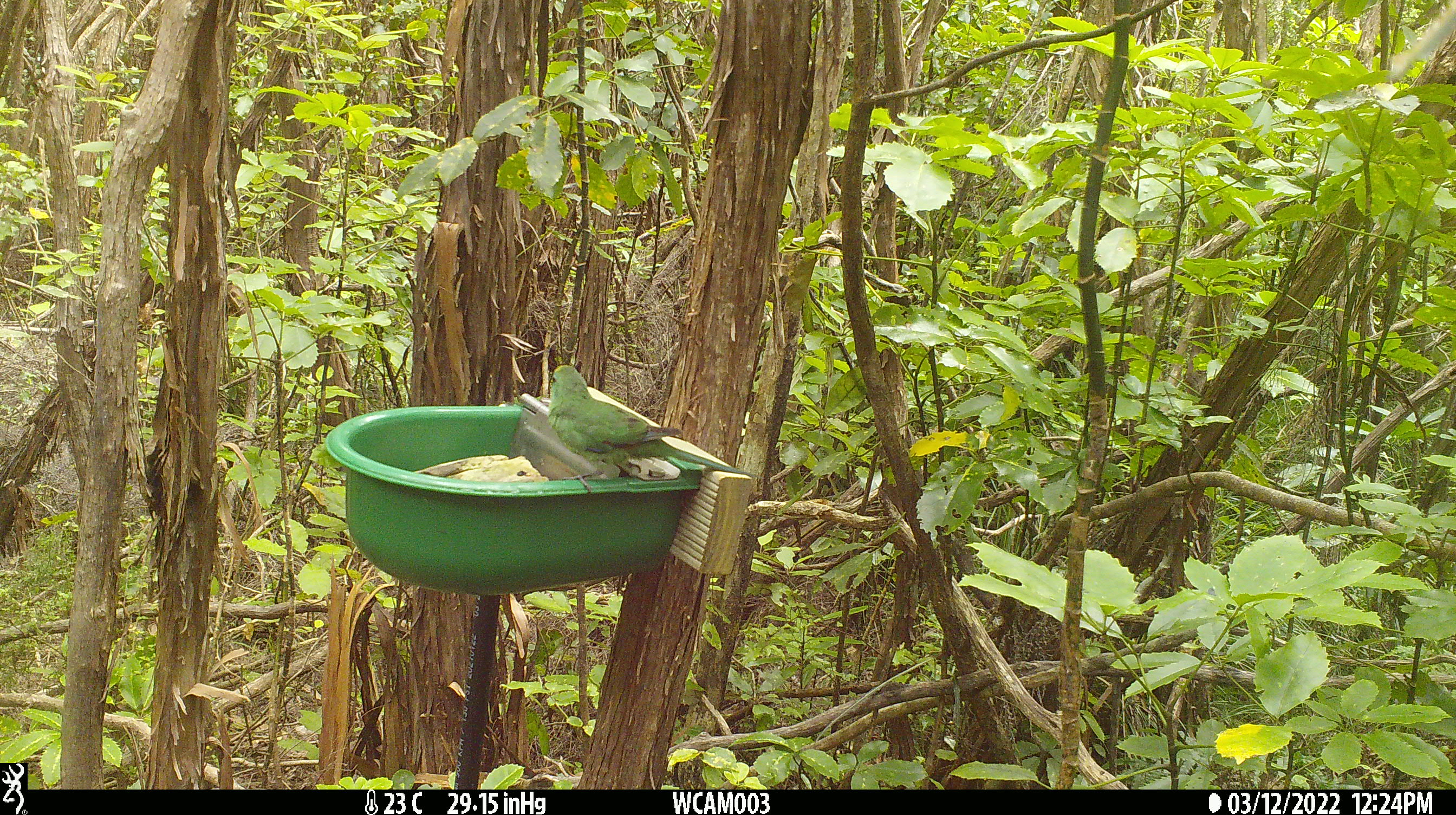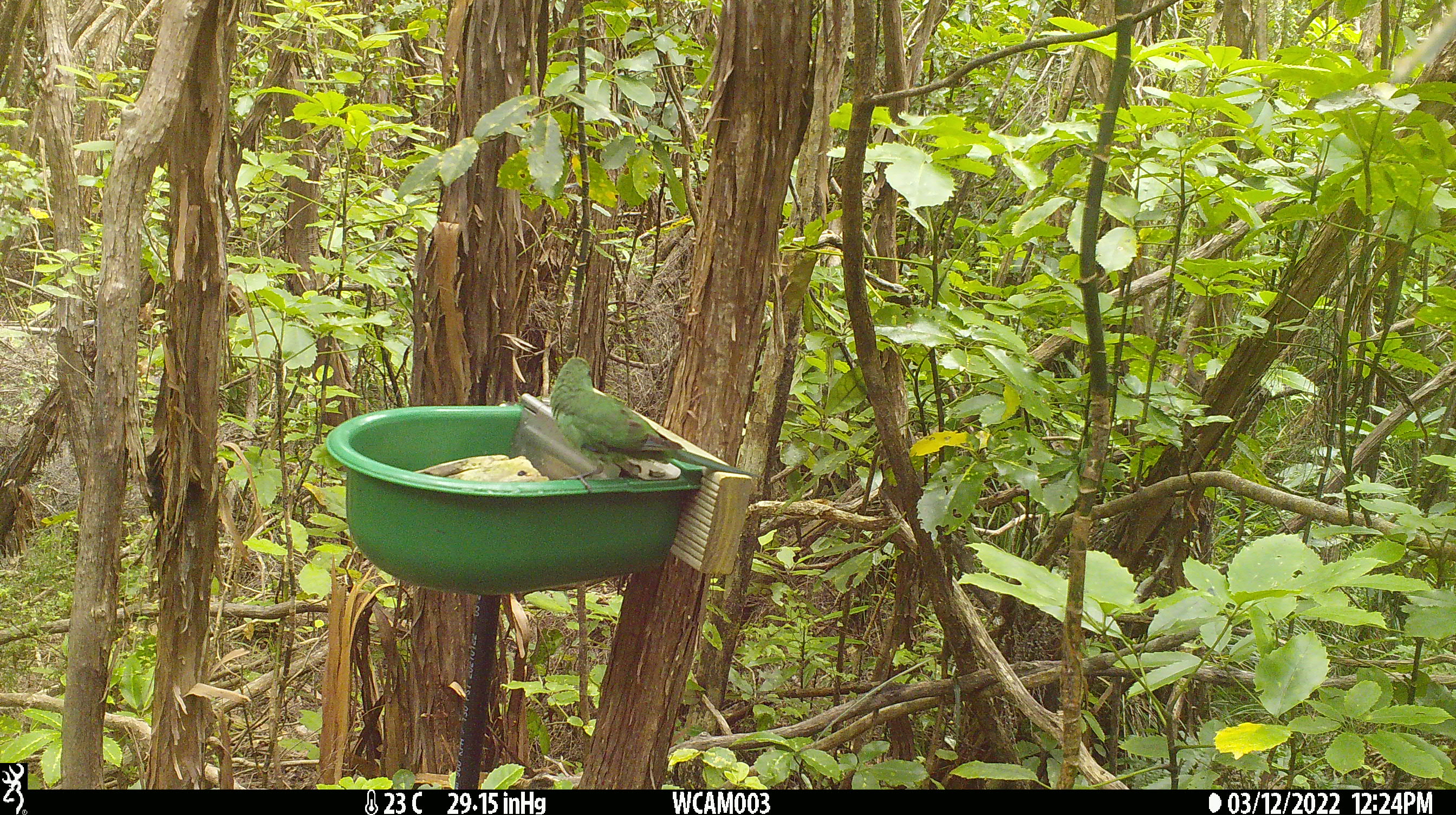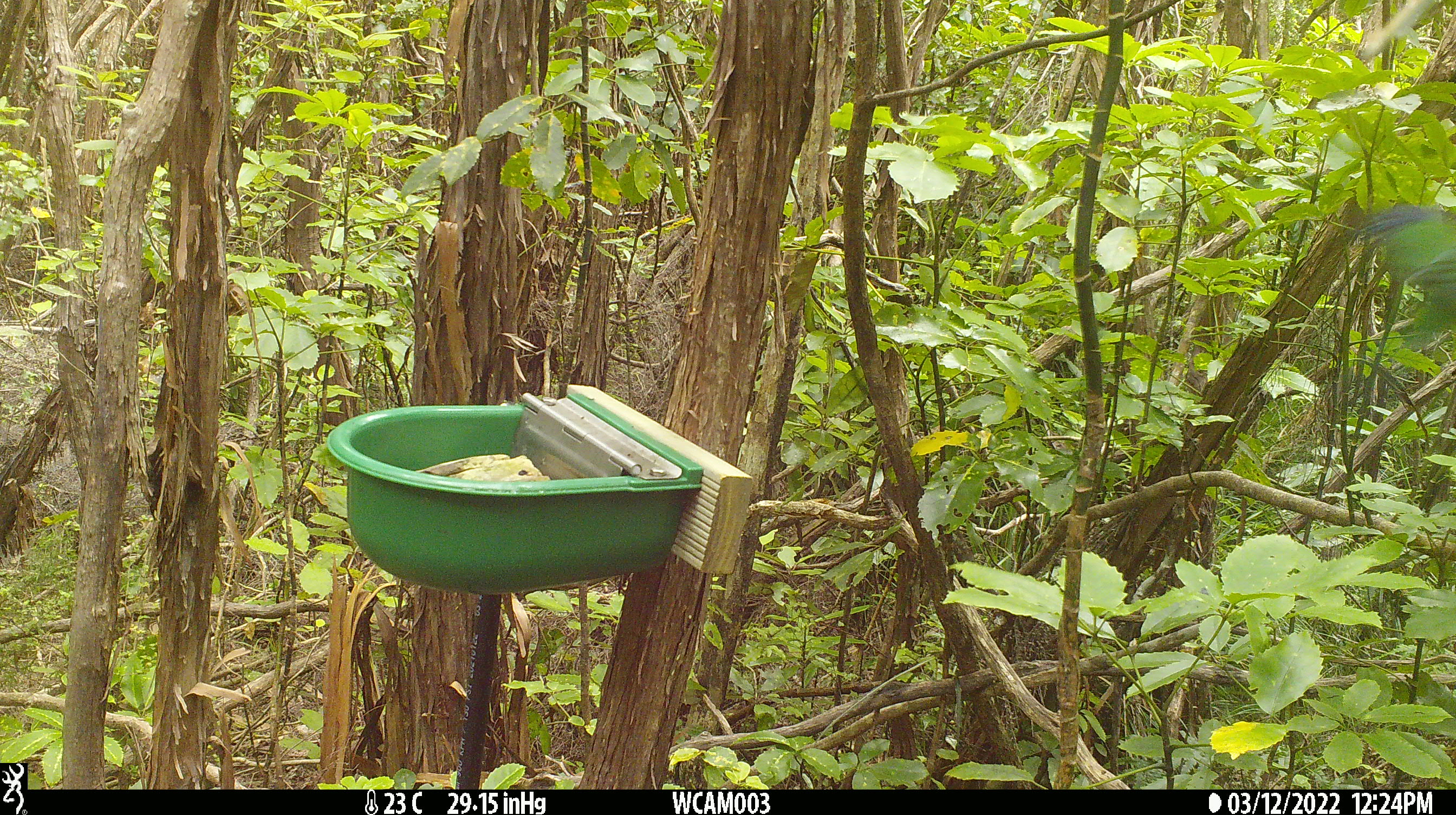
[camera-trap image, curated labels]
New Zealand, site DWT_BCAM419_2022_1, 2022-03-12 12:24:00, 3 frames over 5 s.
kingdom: Animalia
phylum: Chordata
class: Aves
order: Psittaciformes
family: Psittaculidae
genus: Cyanoramphus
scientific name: Cyanoramphus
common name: parakeet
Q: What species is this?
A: Parakeet (Cyanoramphus).